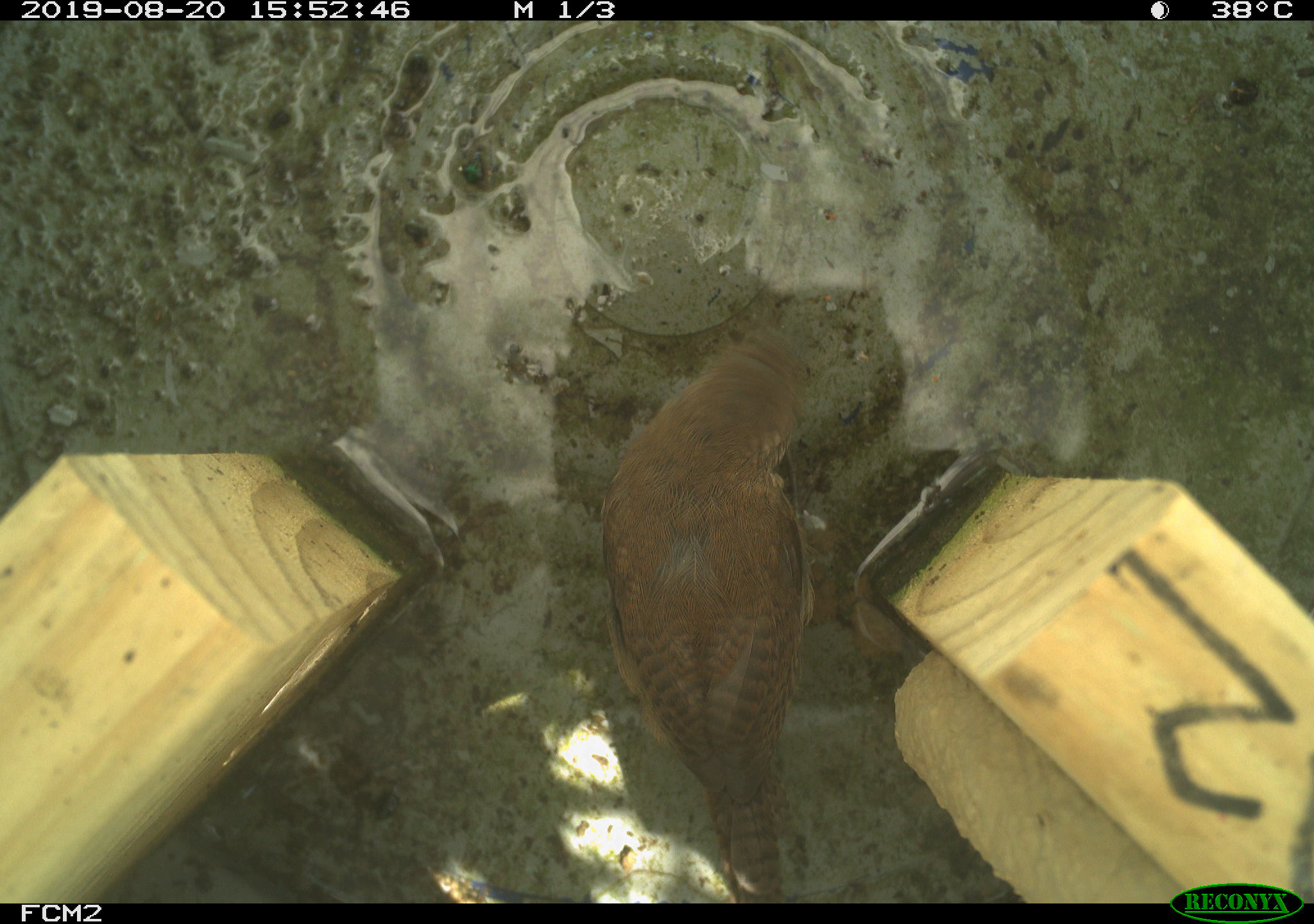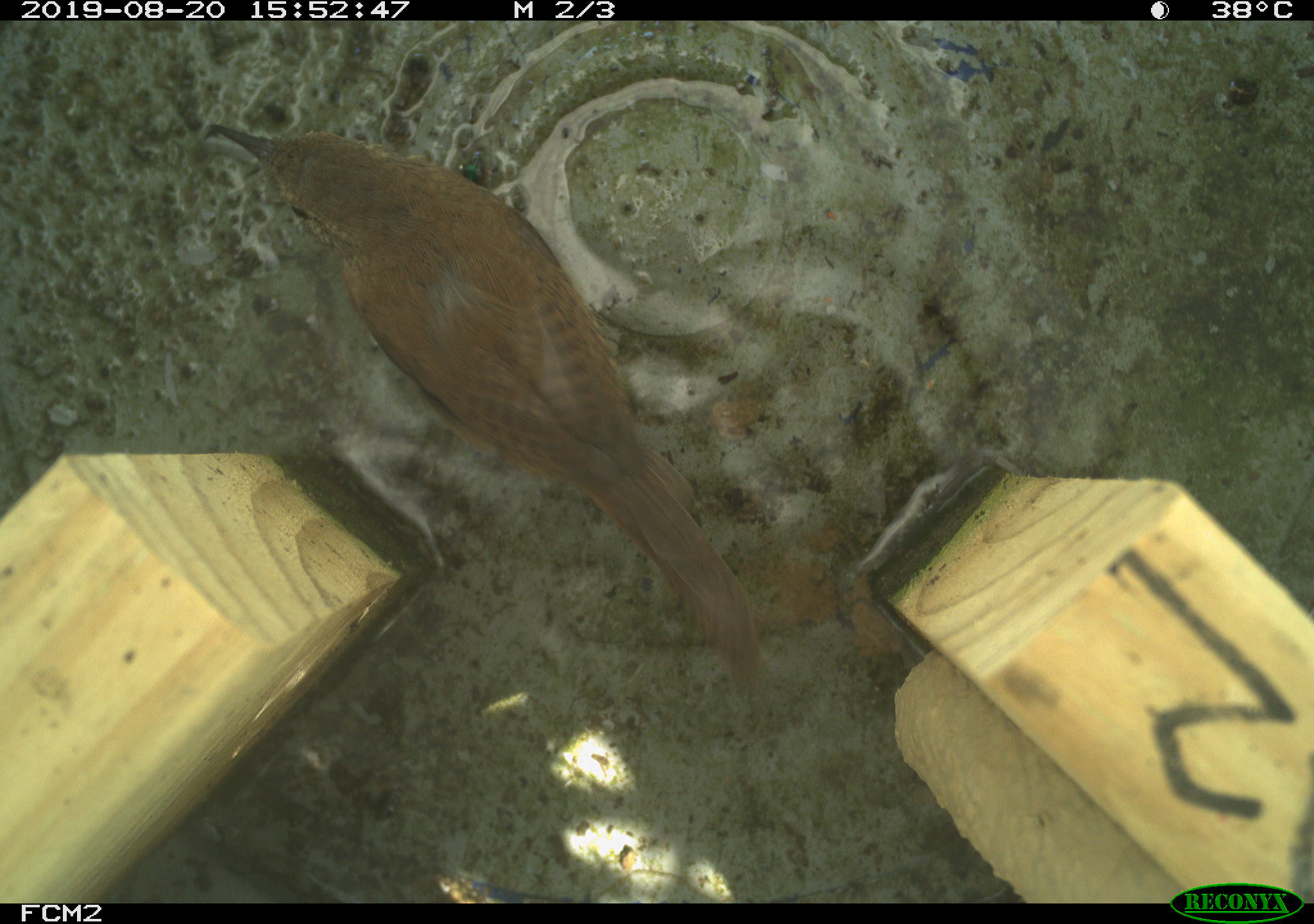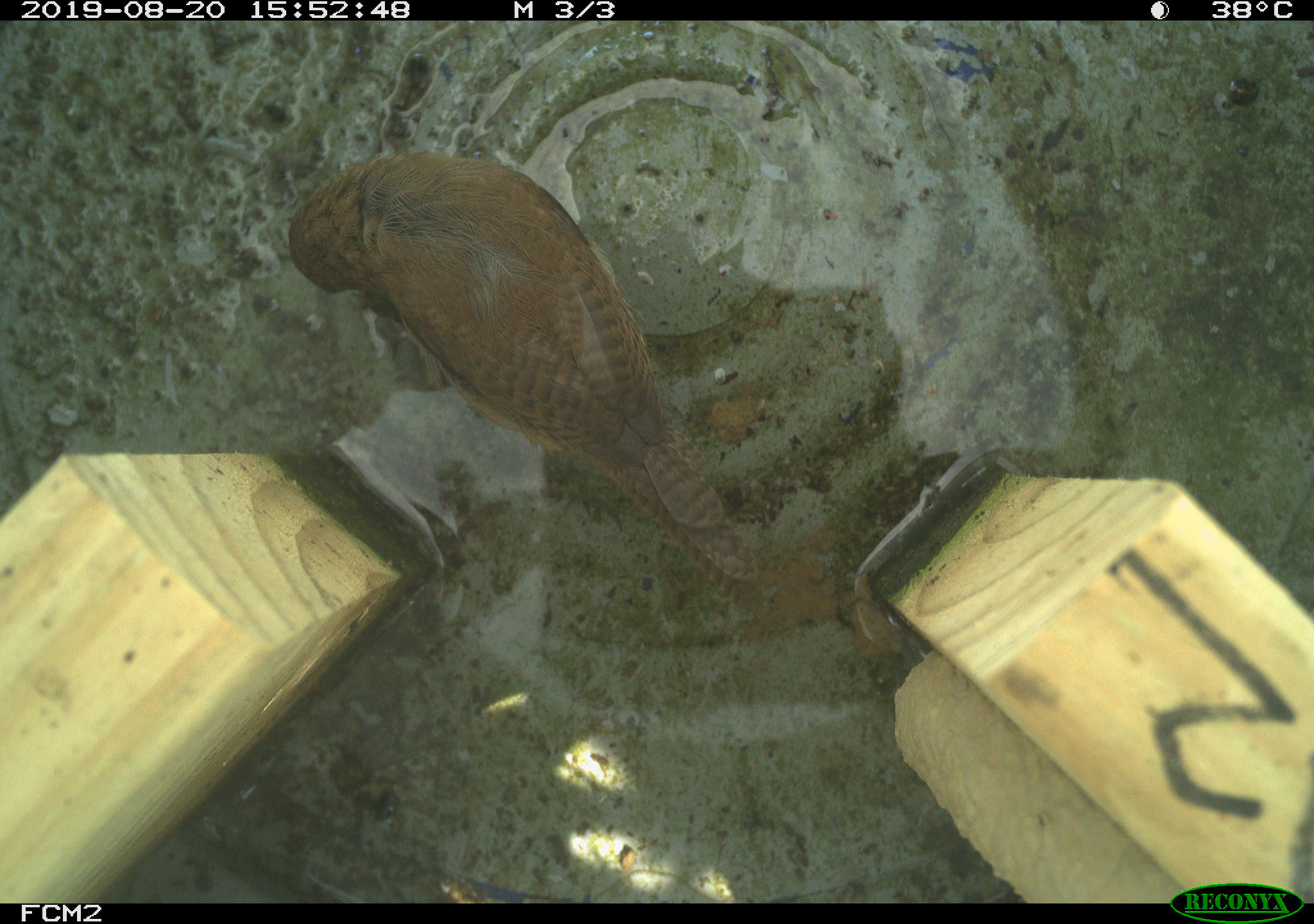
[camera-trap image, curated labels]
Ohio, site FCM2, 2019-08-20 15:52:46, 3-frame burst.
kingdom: Animalia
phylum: Chordata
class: Aves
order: Passeriformes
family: Troglodytidae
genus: Troglodytes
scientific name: Troglodytes aedon aedon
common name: northern house wren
Northern house wren (Troglodytes aedon aedon).